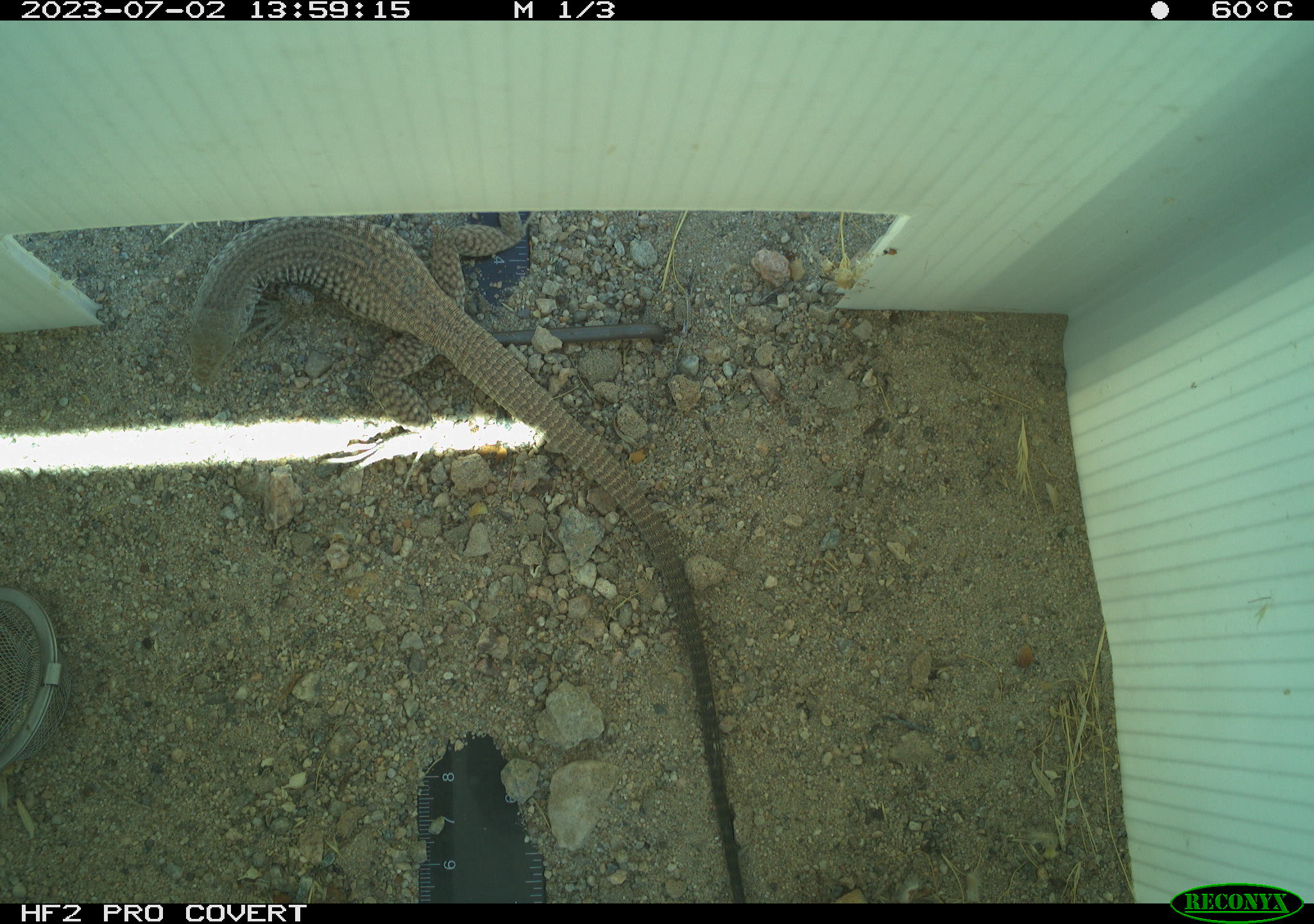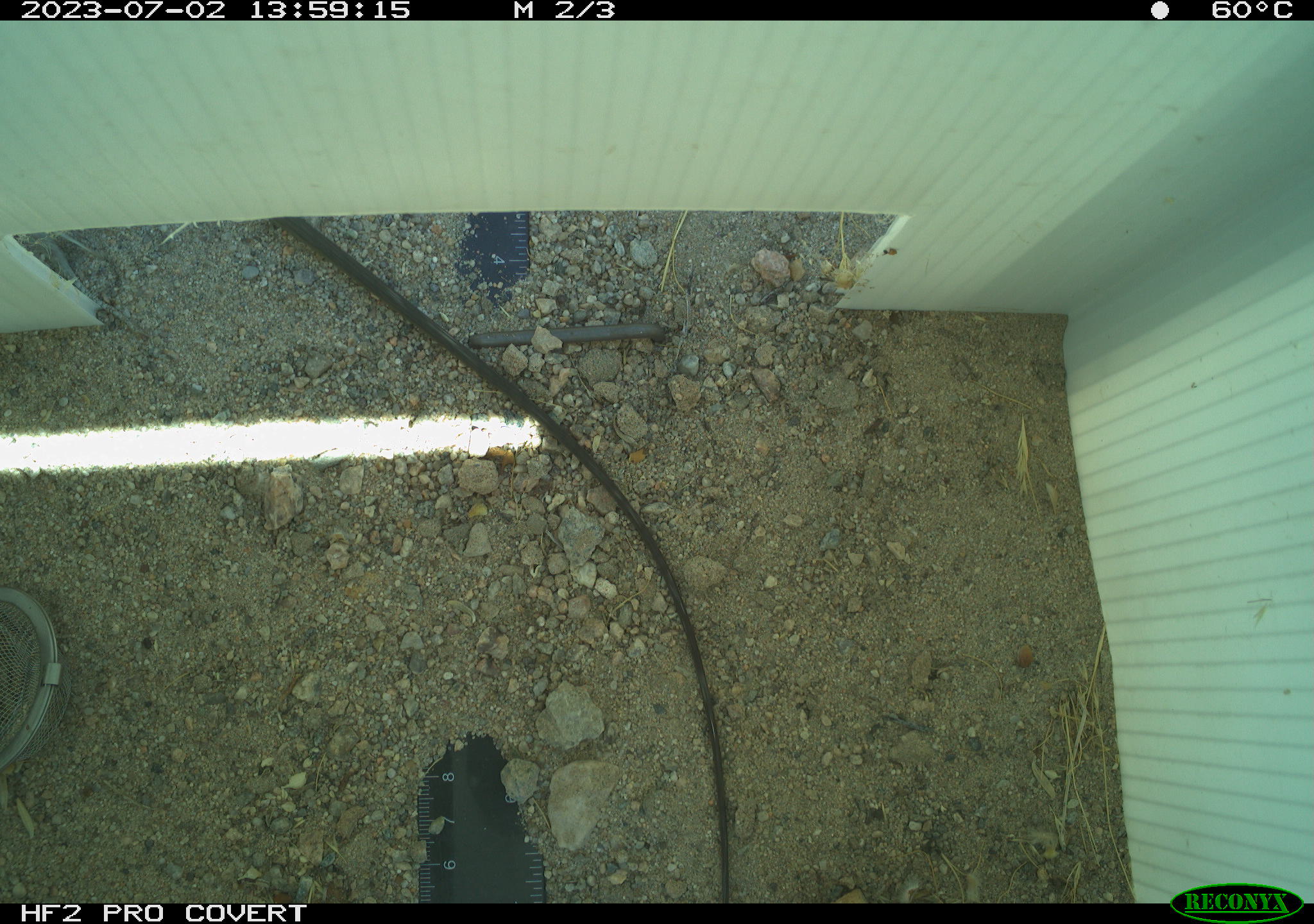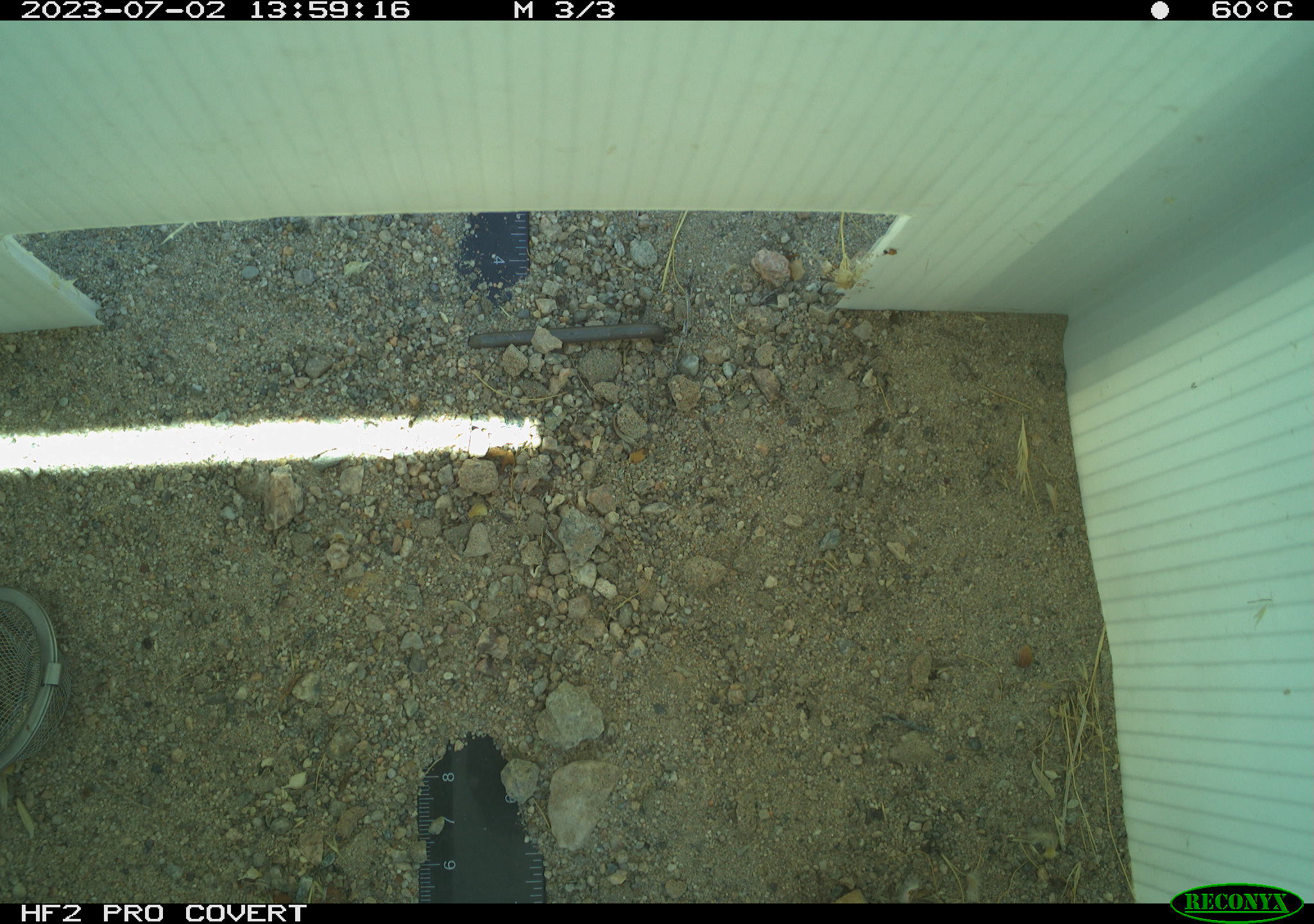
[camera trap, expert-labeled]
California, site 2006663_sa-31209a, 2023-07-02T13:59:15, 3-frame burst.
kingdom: Animalia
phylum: Chordata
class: Reptilia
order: Squamata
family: Teiidae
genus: Aspidoscelis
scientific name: Aspidoscelis tigris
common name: western whiptail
Western whiptail (Aspidoscelis tigris).